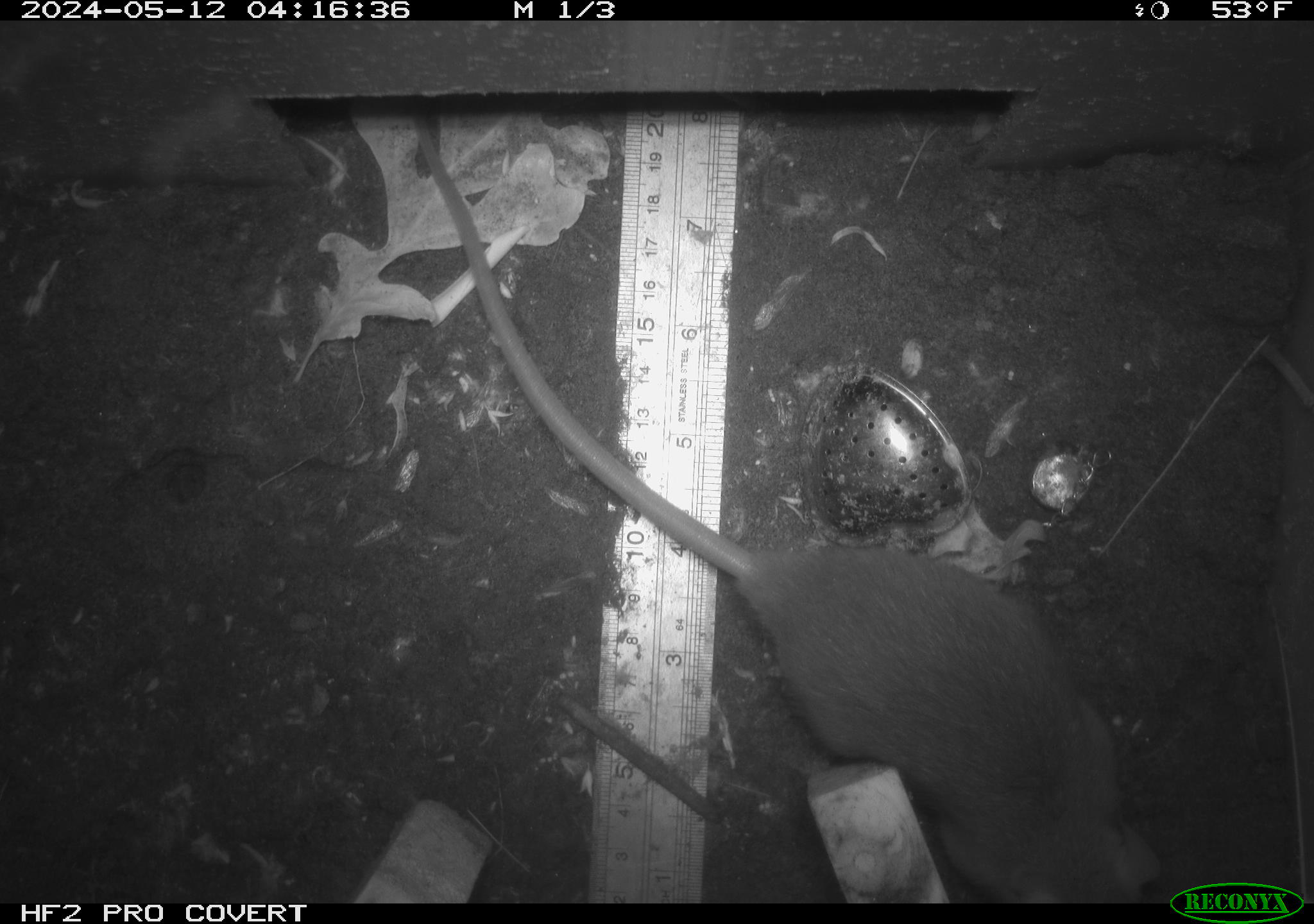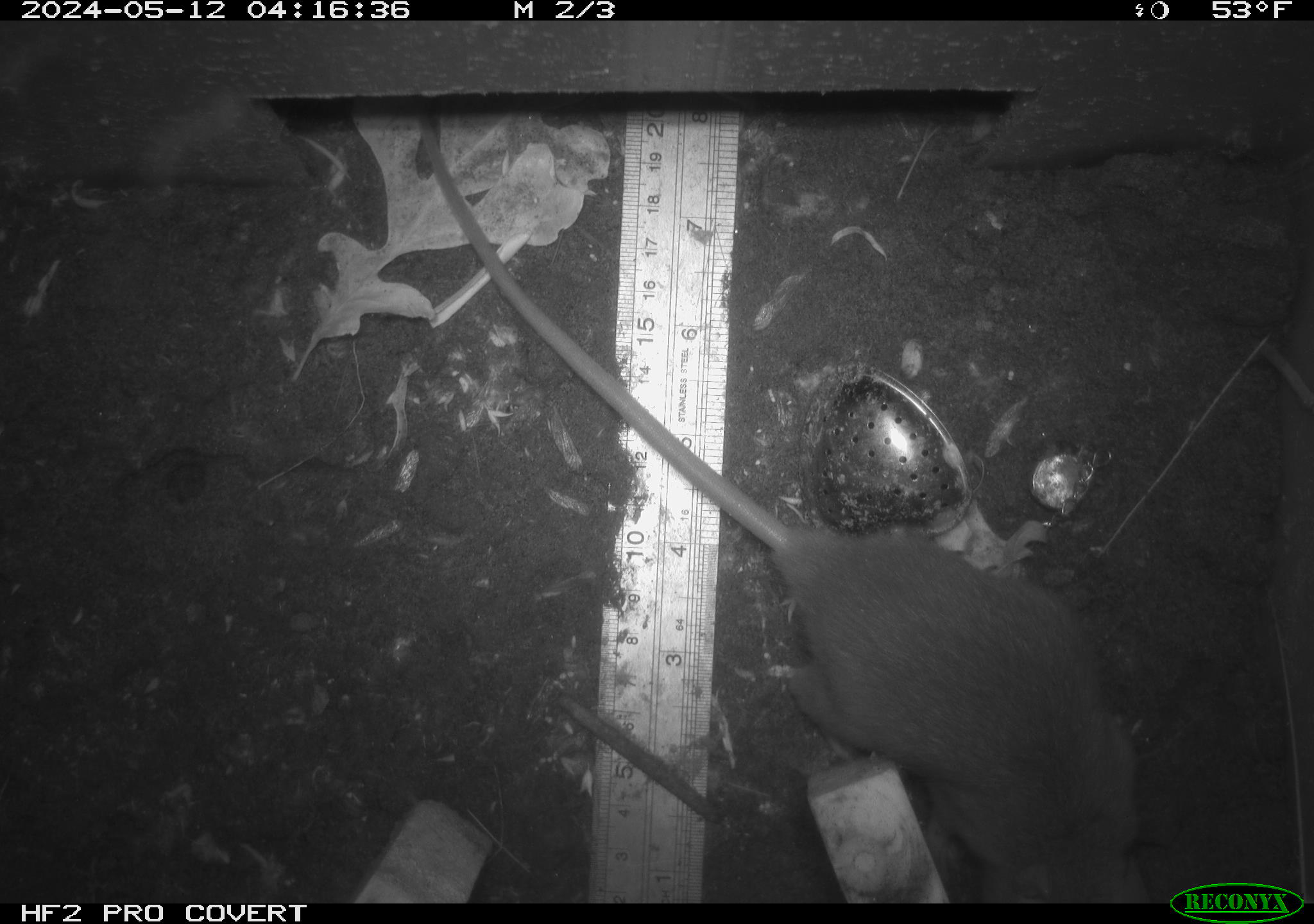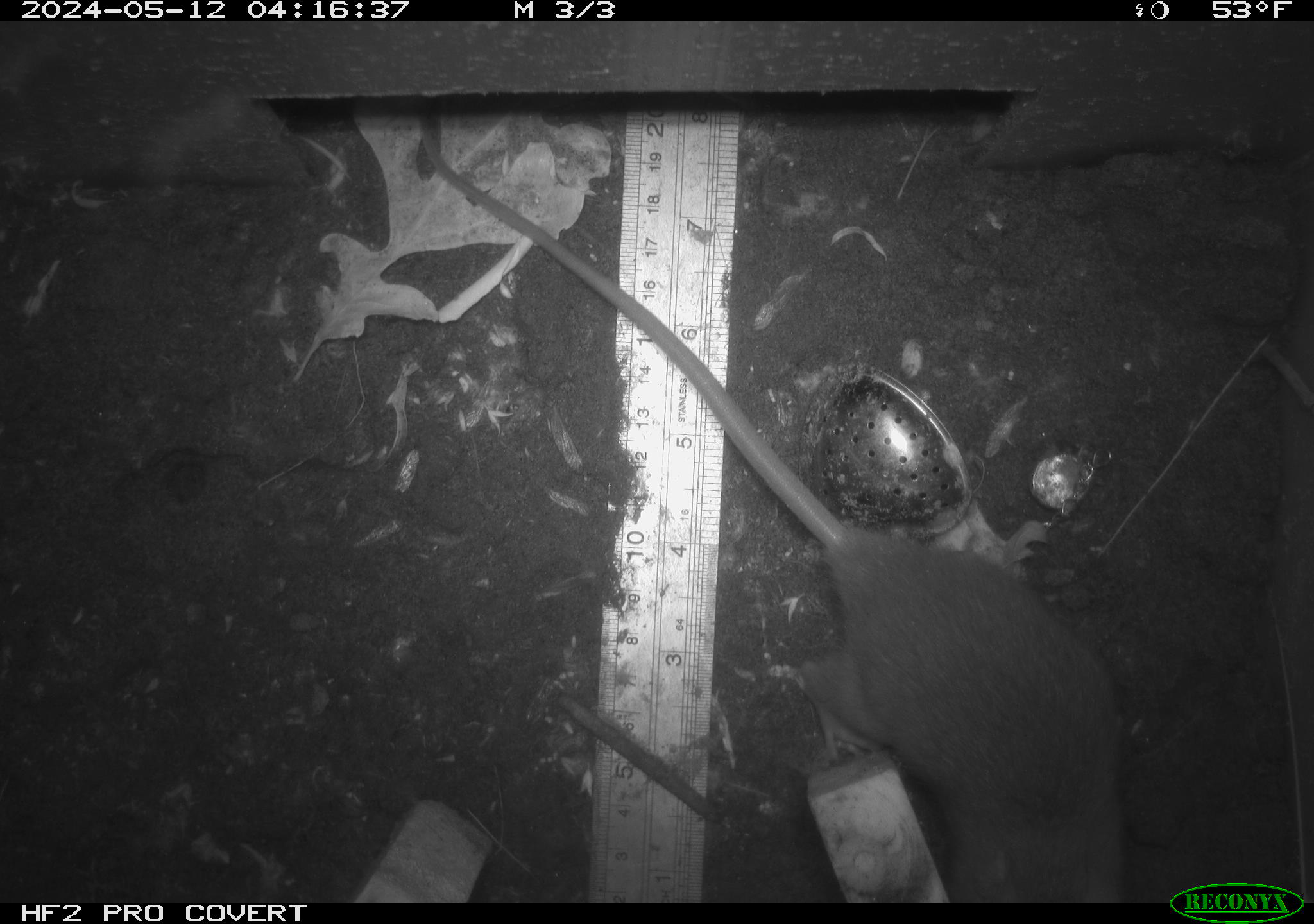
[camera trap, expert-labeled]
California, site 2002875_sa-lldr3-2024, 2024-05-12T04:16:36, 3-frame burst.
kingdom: Animalia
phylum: Chordata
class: Mammalia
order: Rodentia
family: Muridae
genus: Rattus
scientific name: Rattus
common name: rat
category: rattus species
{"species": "rattus species (rat) (Rattus)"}